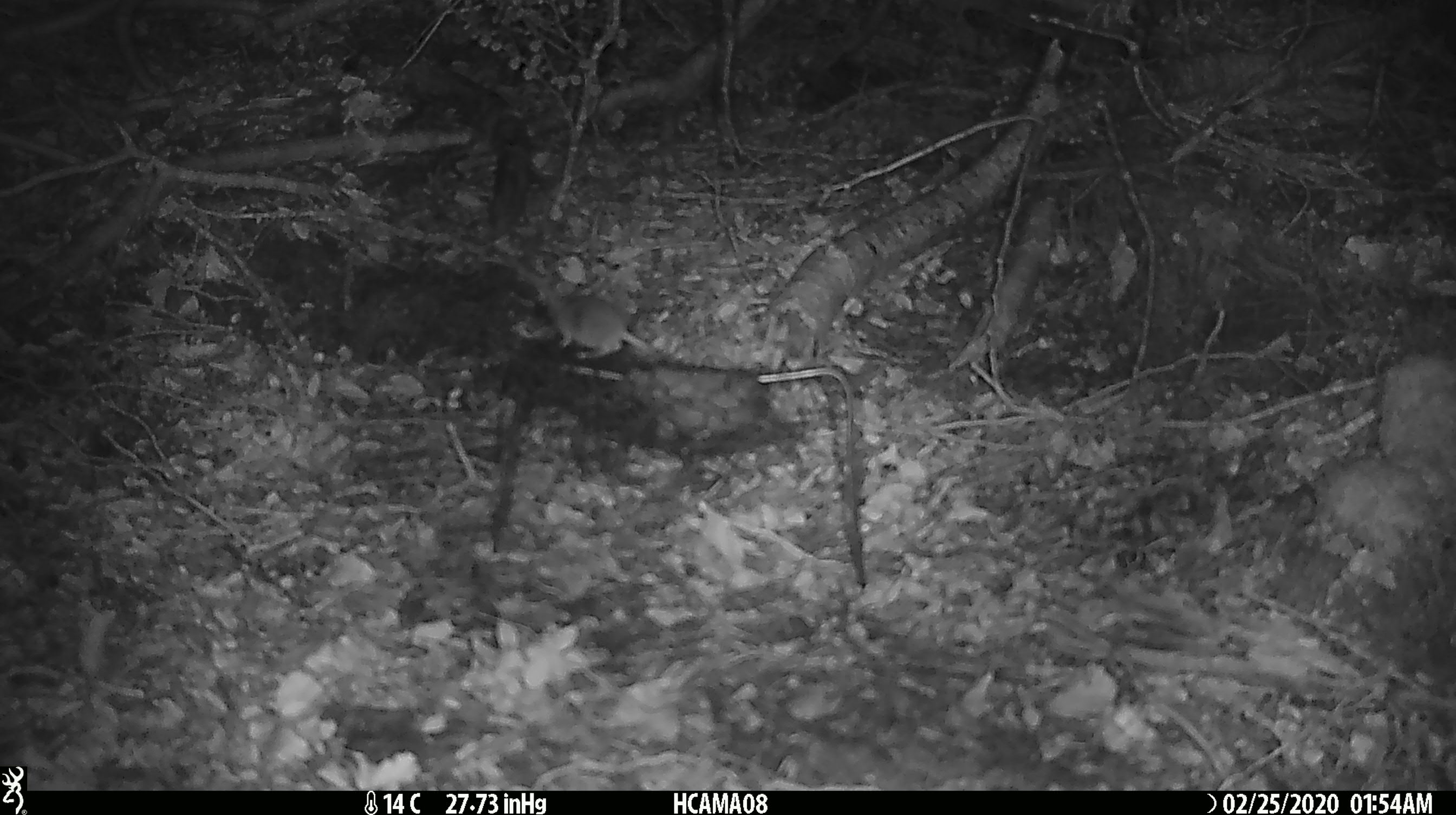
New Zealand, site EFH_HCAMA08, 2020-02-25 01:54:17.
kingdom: Animalia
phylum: Chordata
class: Mammalia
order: Rodentia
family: Muridae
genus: Mus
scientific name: Mus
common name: mouse